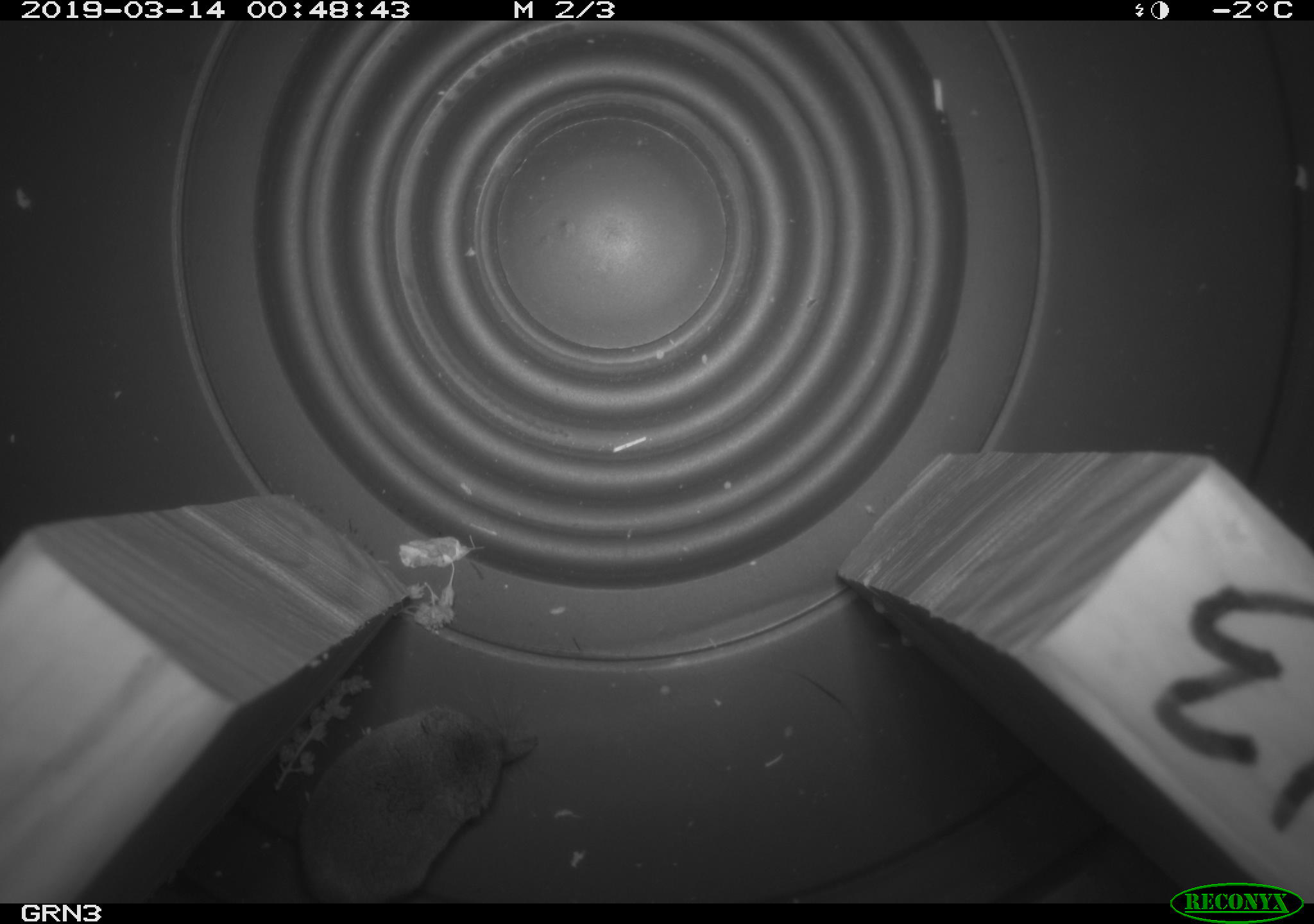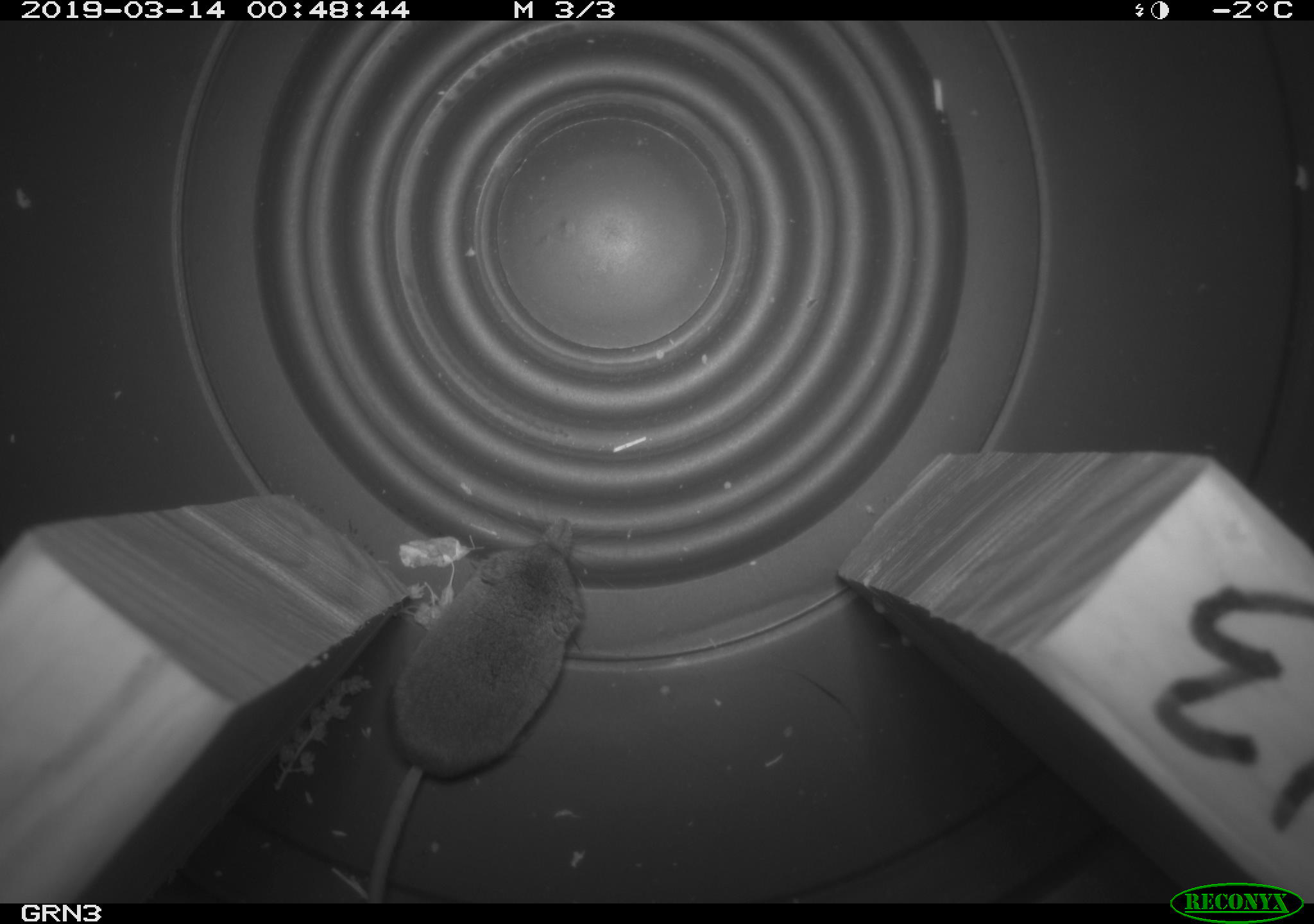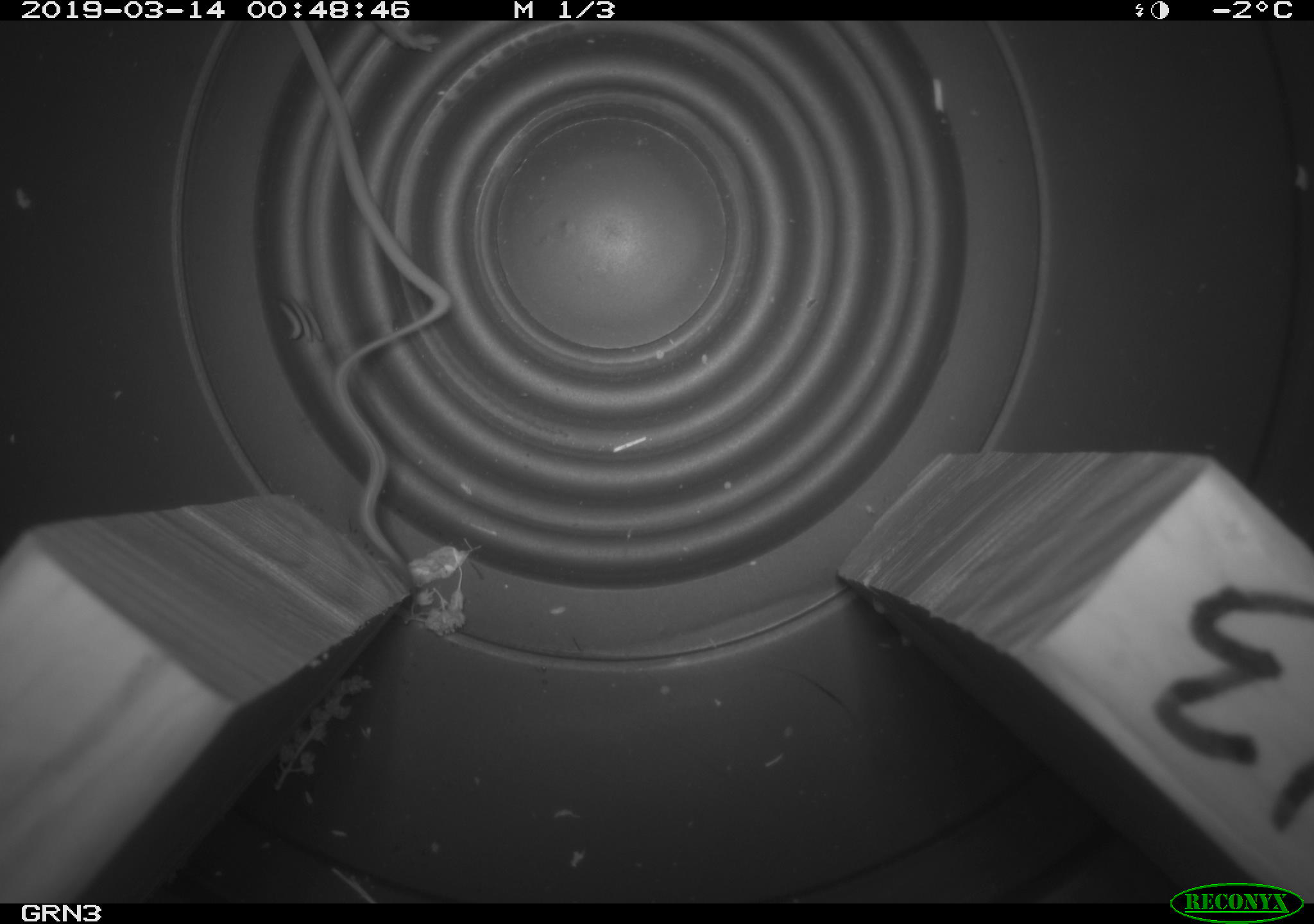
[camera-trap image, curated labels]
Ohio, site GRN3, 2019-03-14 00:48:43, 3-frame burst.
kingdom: Animalia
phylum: Chordata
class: Mammalia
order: Eulipotyphla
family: Soricidae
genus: Sorex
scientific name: Sorex cinereus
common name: masked shrew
Masked shrew (Sorex cinereus).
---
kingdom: Animalia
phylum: Chordata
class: Mammalia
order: Rodentia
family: Zapodidae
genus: Napaeozapus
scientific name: Napaeozapus insignis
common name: woodland jumping mouse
Woodland jumping mouse (Napaeozapus insignis).